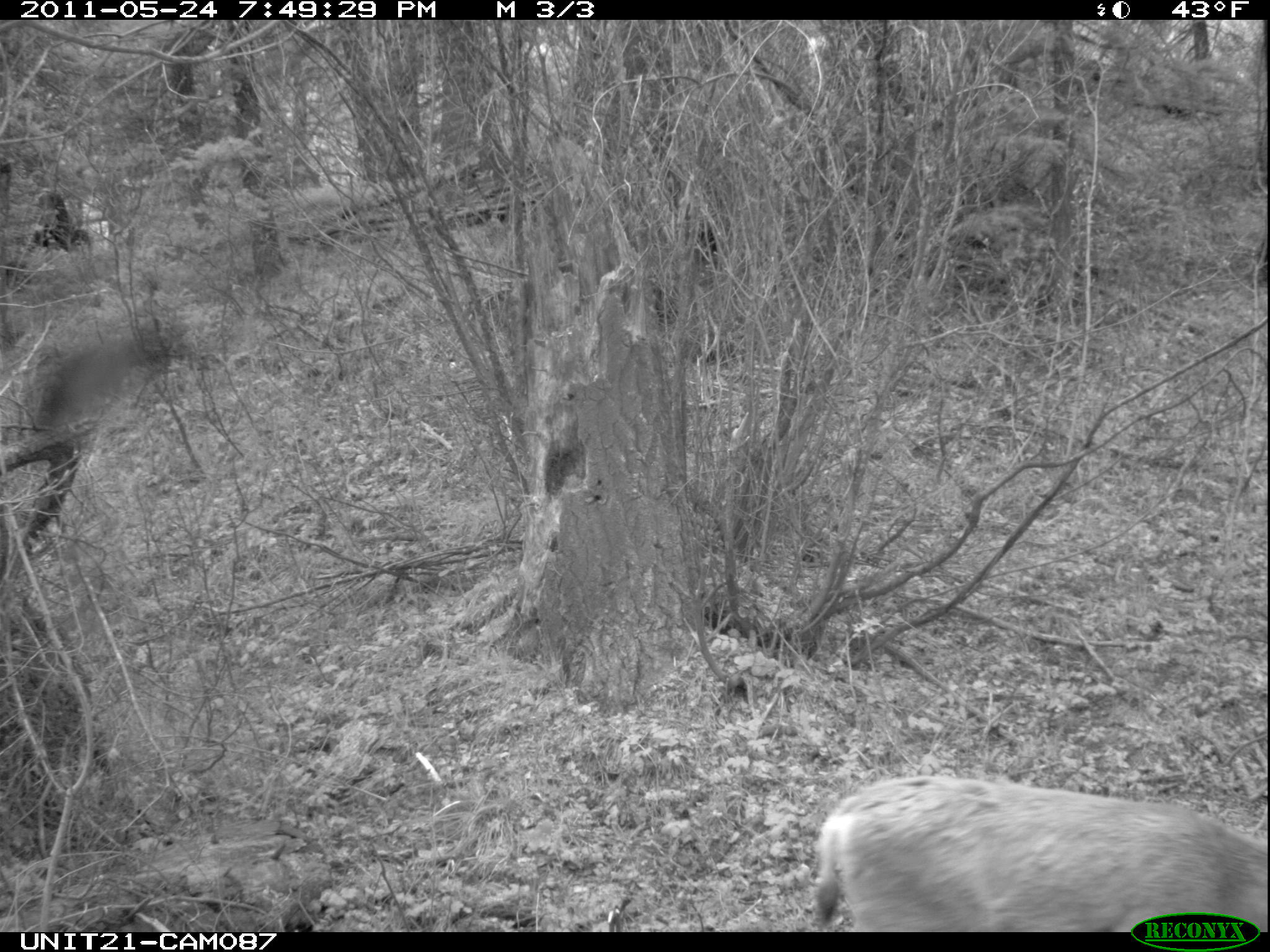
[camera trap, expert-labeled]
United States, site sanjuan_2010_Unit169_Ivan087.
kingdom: Animalia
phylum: Chordata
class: Mammalia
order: Artiodactyla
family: Cervidae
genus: Odocoileus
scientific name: Odocoileus hemionus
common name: mule deer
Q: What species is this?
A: Odocoileus hemionus (mule deer).